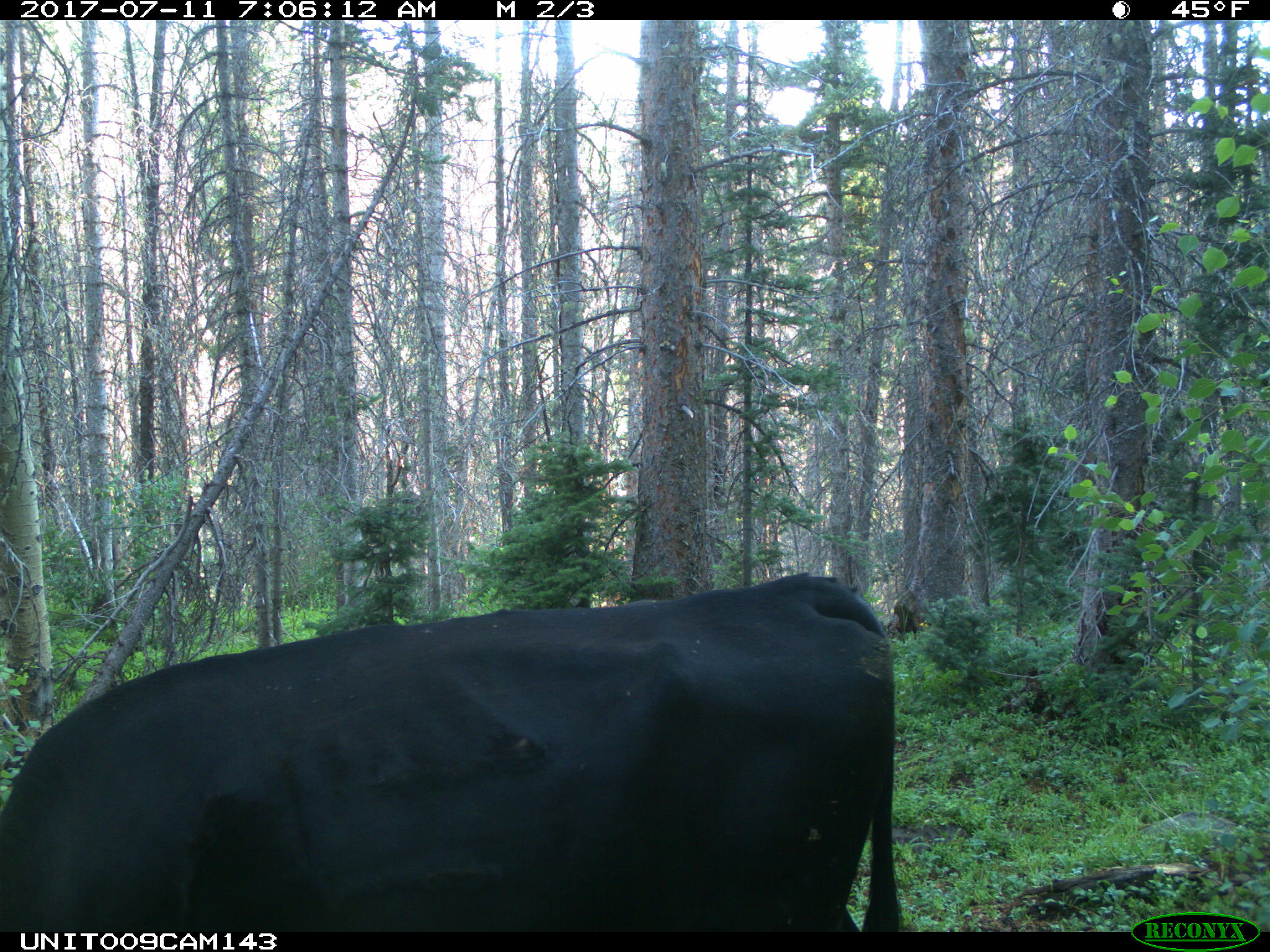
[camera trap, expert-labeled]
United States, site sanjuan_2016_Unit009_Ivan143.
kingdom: Animalia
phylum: Chordata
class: Mammalia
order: Artiodactyla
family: Bovidae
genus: Bos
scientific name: Bos taurus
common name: domestic cow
Bos taurus (domestic cow).